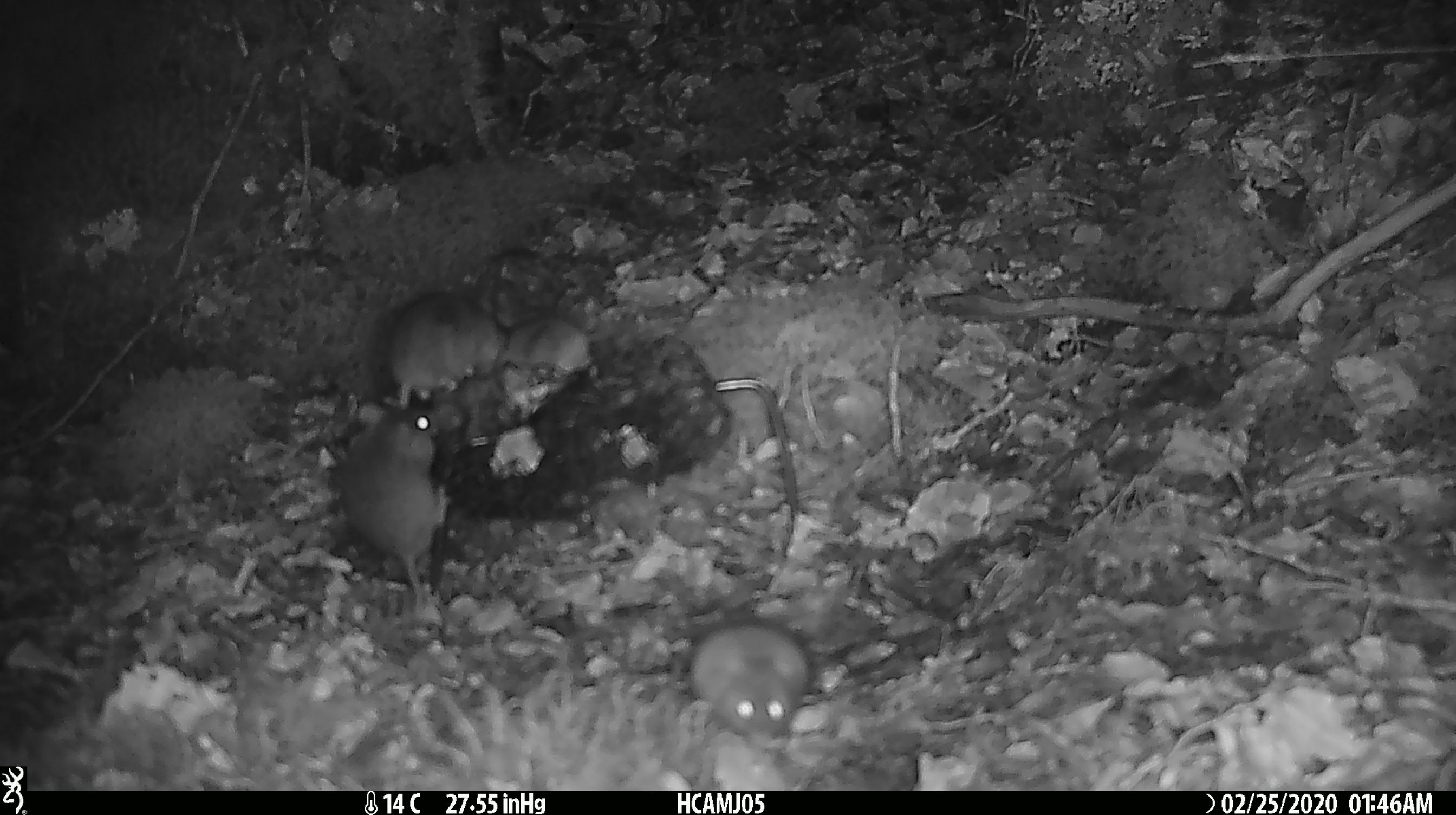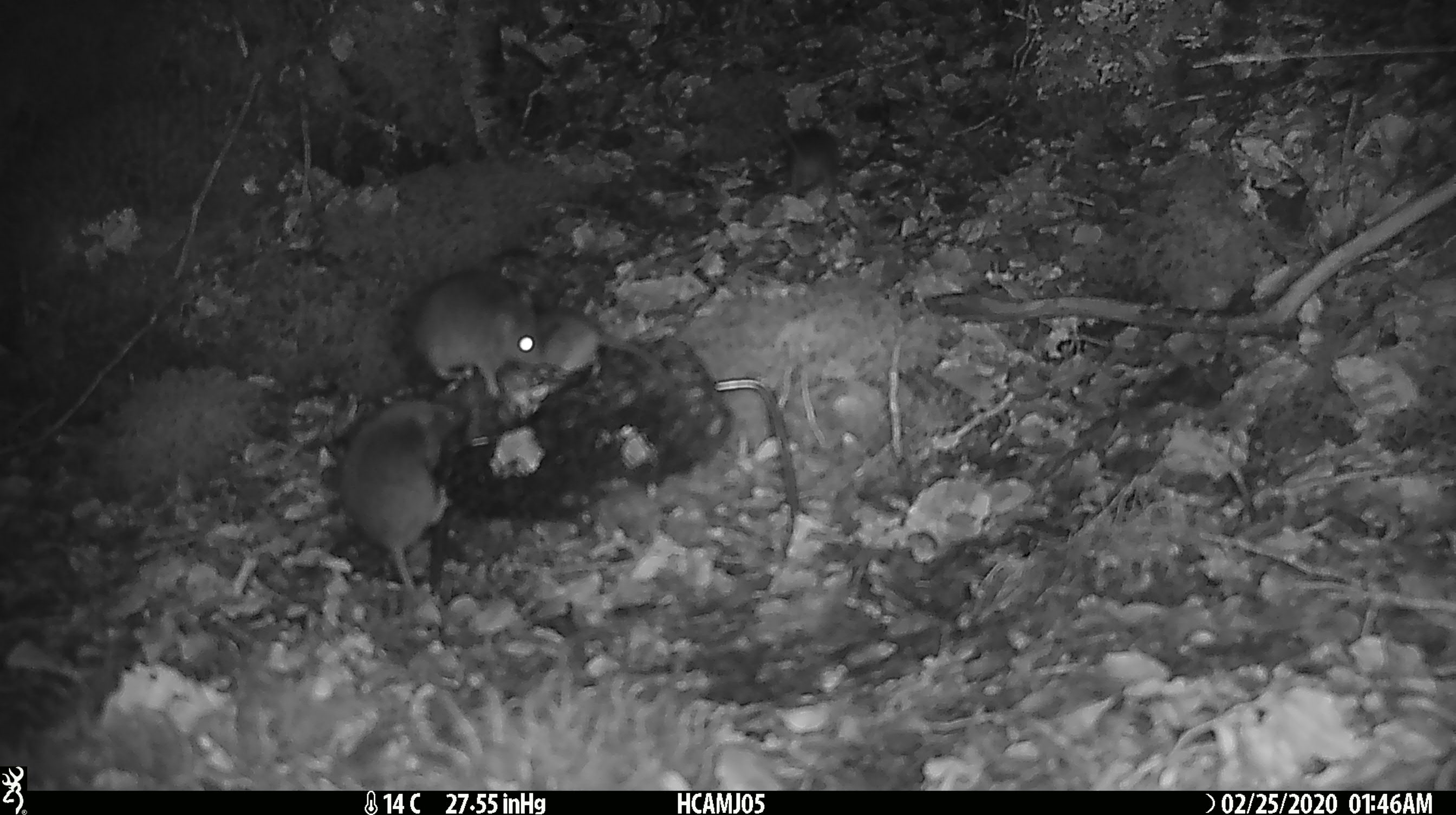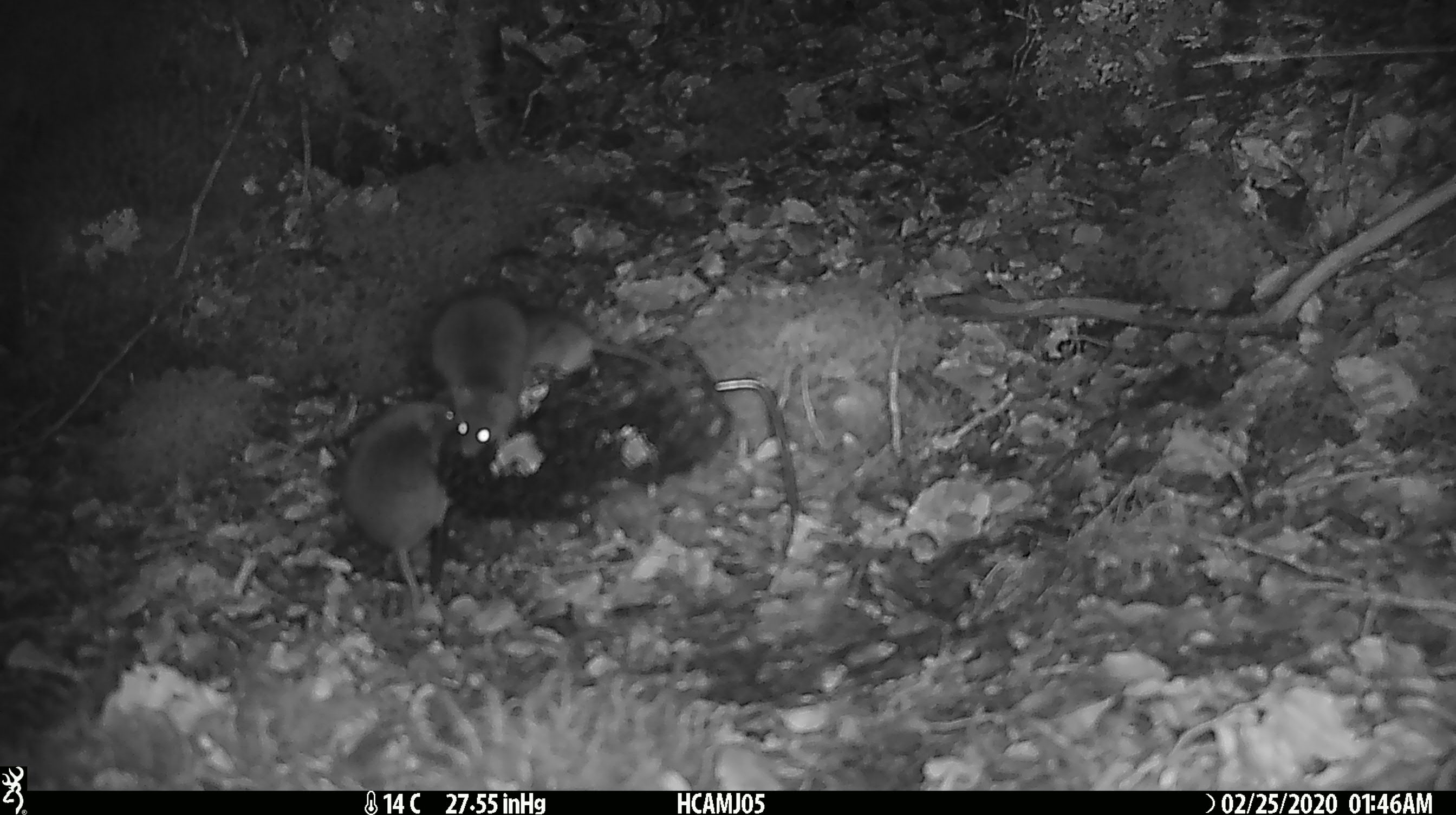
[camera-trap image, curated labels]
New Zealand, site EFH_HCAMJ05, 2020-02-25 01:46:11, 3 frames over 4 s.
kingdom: Animalia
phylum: Chordata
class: Mammalia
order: Rodentia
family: Muridae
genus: Mus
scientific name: Mus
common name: mouse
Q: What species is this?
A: Mouse (Mus).